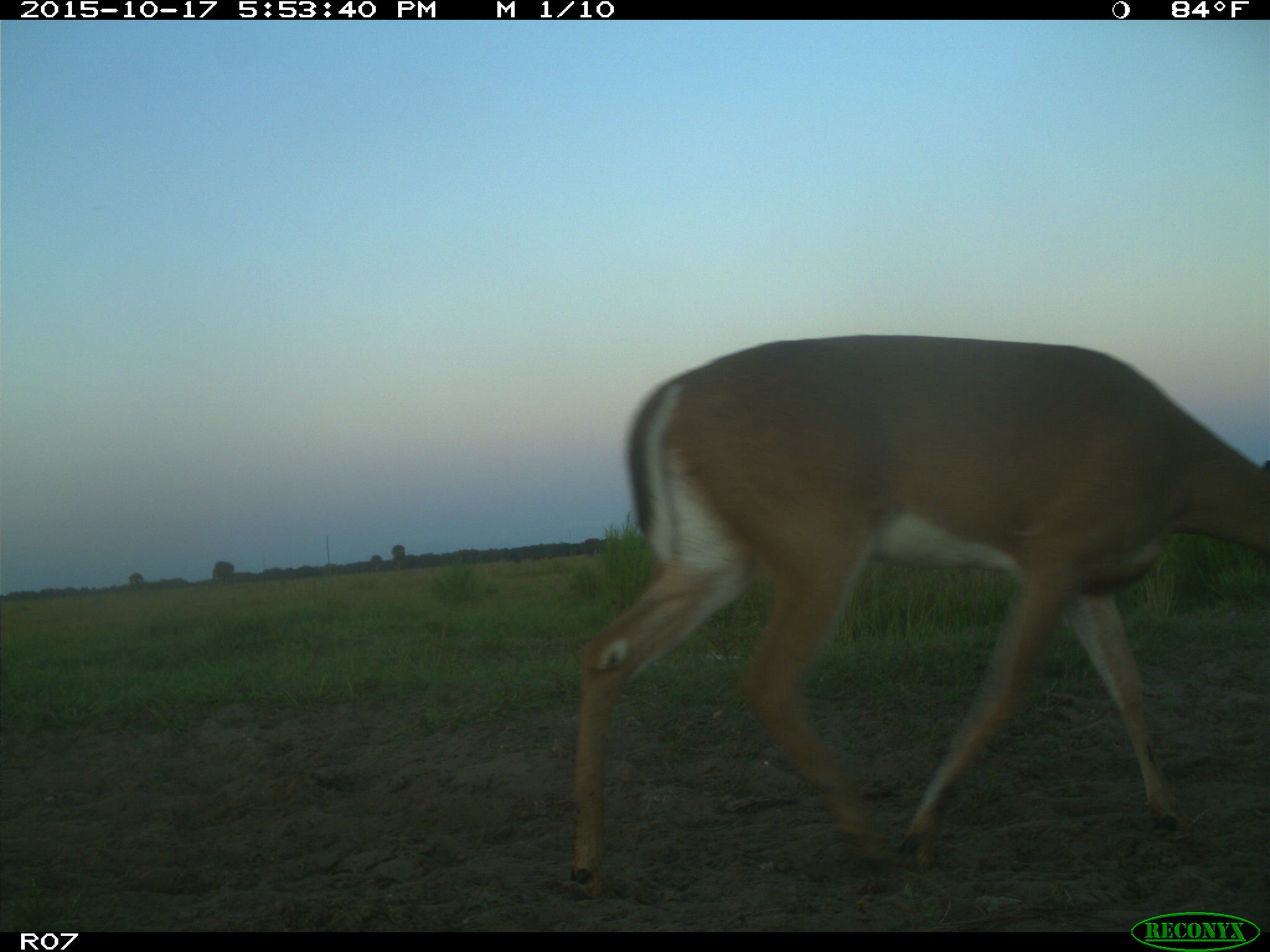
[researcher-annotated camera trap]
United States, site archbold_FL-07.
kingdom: Animalia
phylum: Chordata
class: Mammalia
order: Artiodactyla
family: Cervidae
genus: Odocoileus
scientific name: Odocoileus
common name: deer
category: unidentified deer